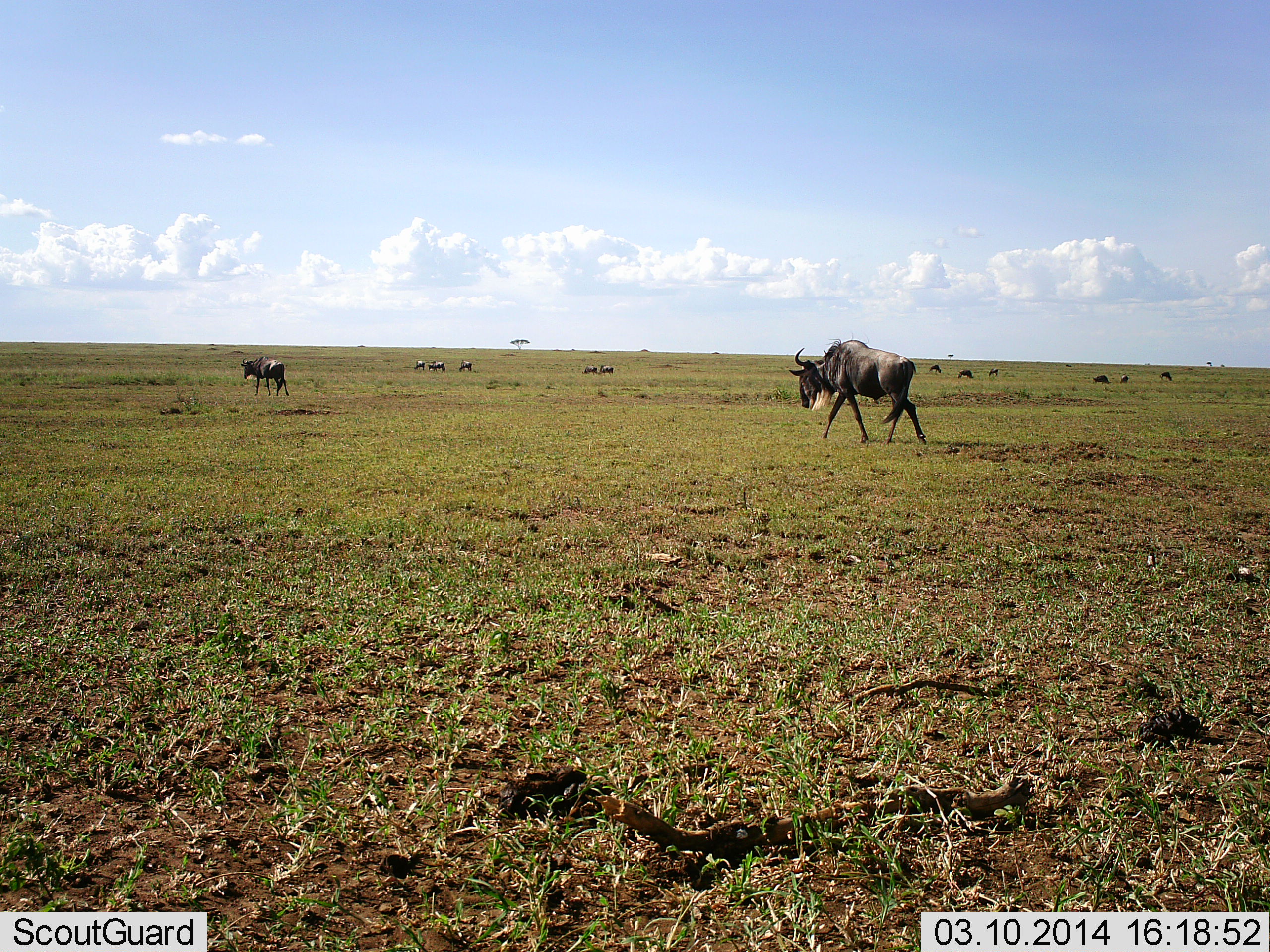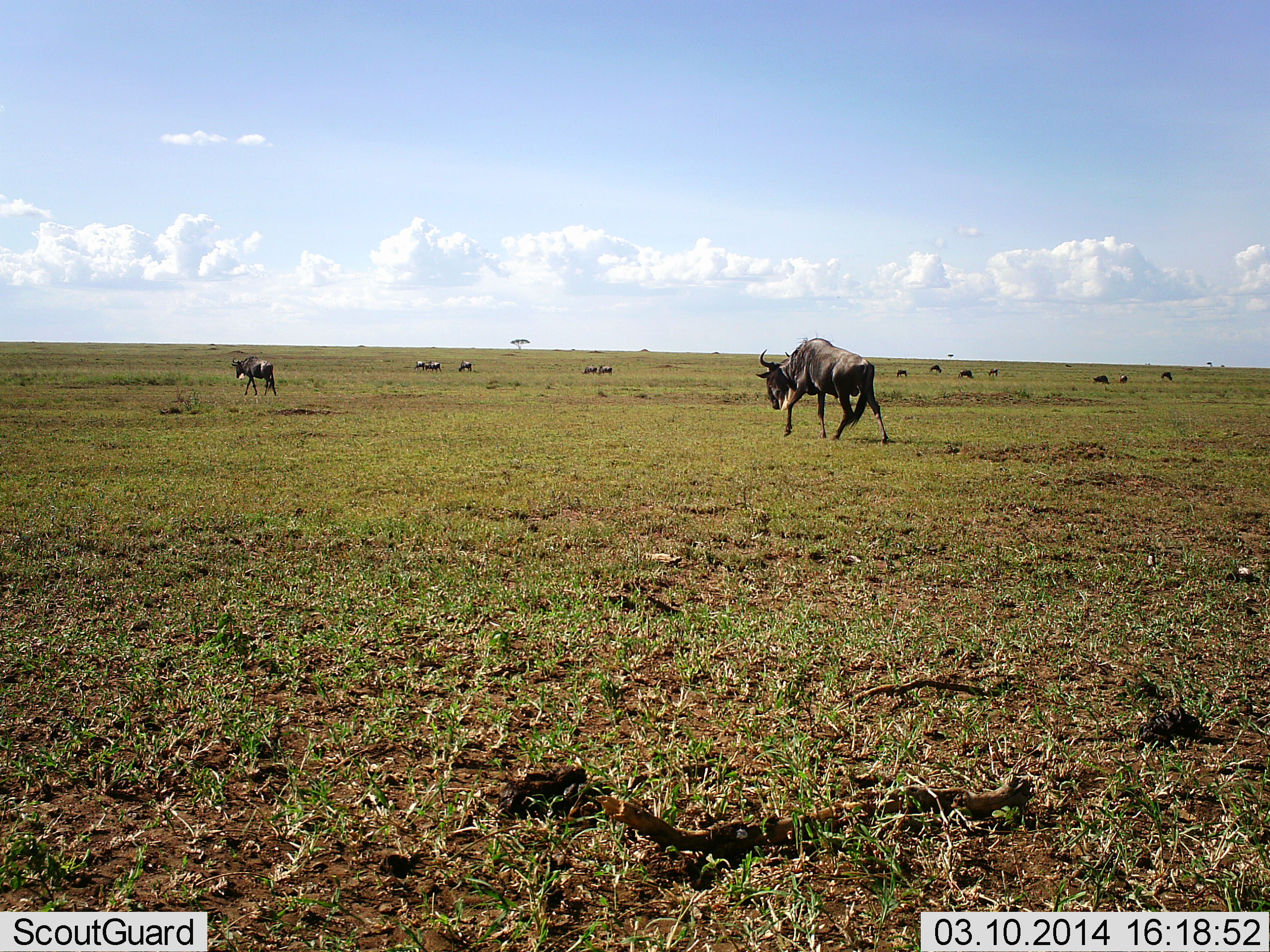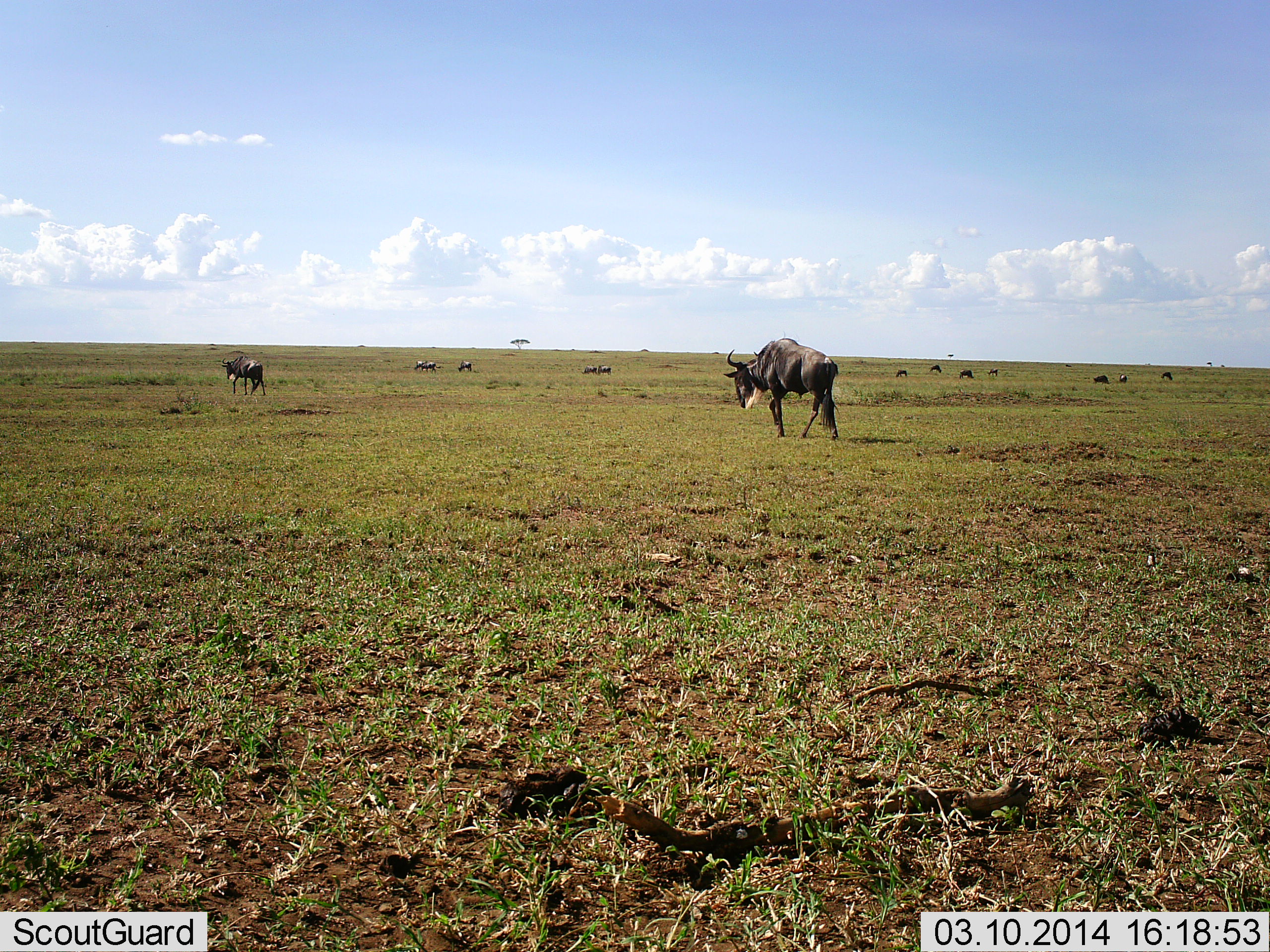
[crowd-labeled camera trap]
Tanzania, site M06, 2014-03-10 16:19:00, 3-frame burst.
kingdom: Animalia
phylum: Chordata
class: Mammalia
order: Artiodactyla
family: Bovidae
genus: Connochaetes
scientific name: Connochaetes taurinus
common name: blue wildebeest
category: wildebeest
Wildebeest (blue wildebeest) (Connochaetes taurinus), count 11-50. Behavior (volunteer vote fractions): standing 40%, resting 0%, moving 90%, interacting 0%. Young present (vote fraction): 0%. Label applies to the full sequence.